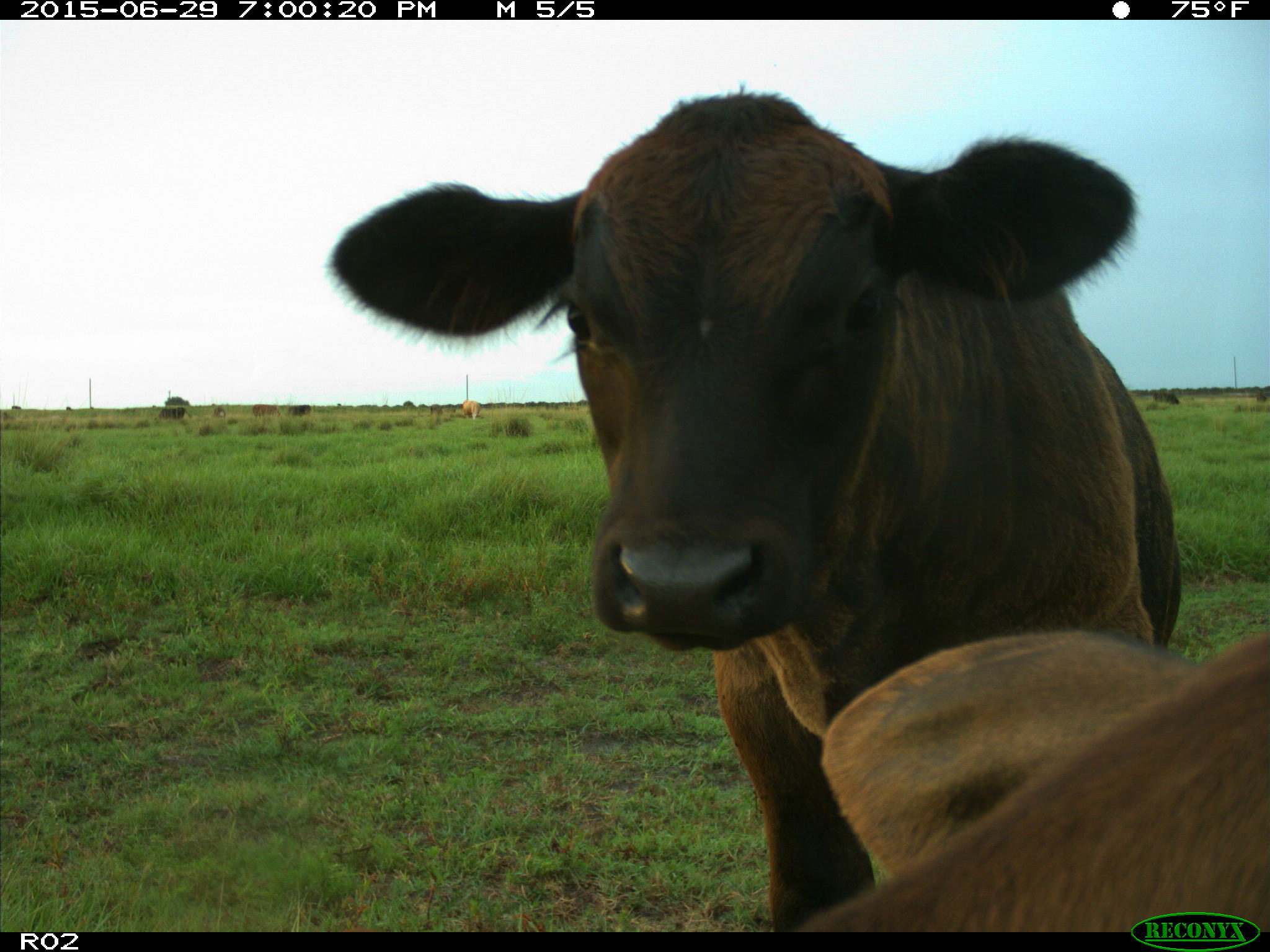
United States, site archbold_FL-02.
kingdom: Animalia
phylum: Chordata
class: Mammalia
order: Artiodactyla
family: Bovidae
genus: Bos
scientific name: Bos taurus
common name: domestic cow